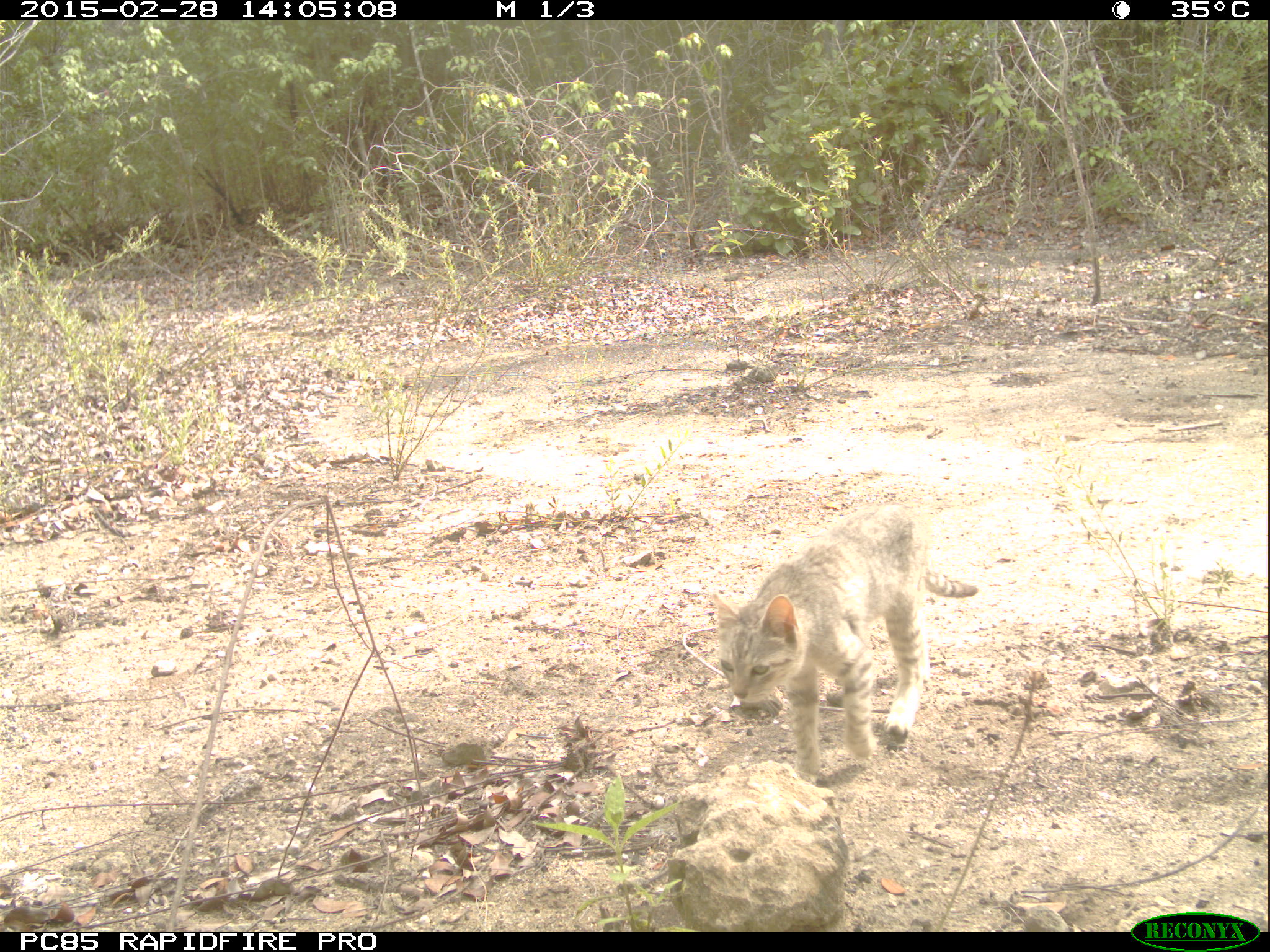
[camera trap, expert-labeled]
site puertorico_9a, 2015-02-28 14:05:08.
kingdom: Animalia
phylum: Chordata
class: Mammalia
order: Carnivora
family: Felidae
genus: Felis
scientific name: Felis catus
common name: cat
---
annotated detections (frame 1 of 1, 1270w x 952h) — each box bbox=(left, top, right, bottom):
cat: bbox=(705, 506, 977, 780)